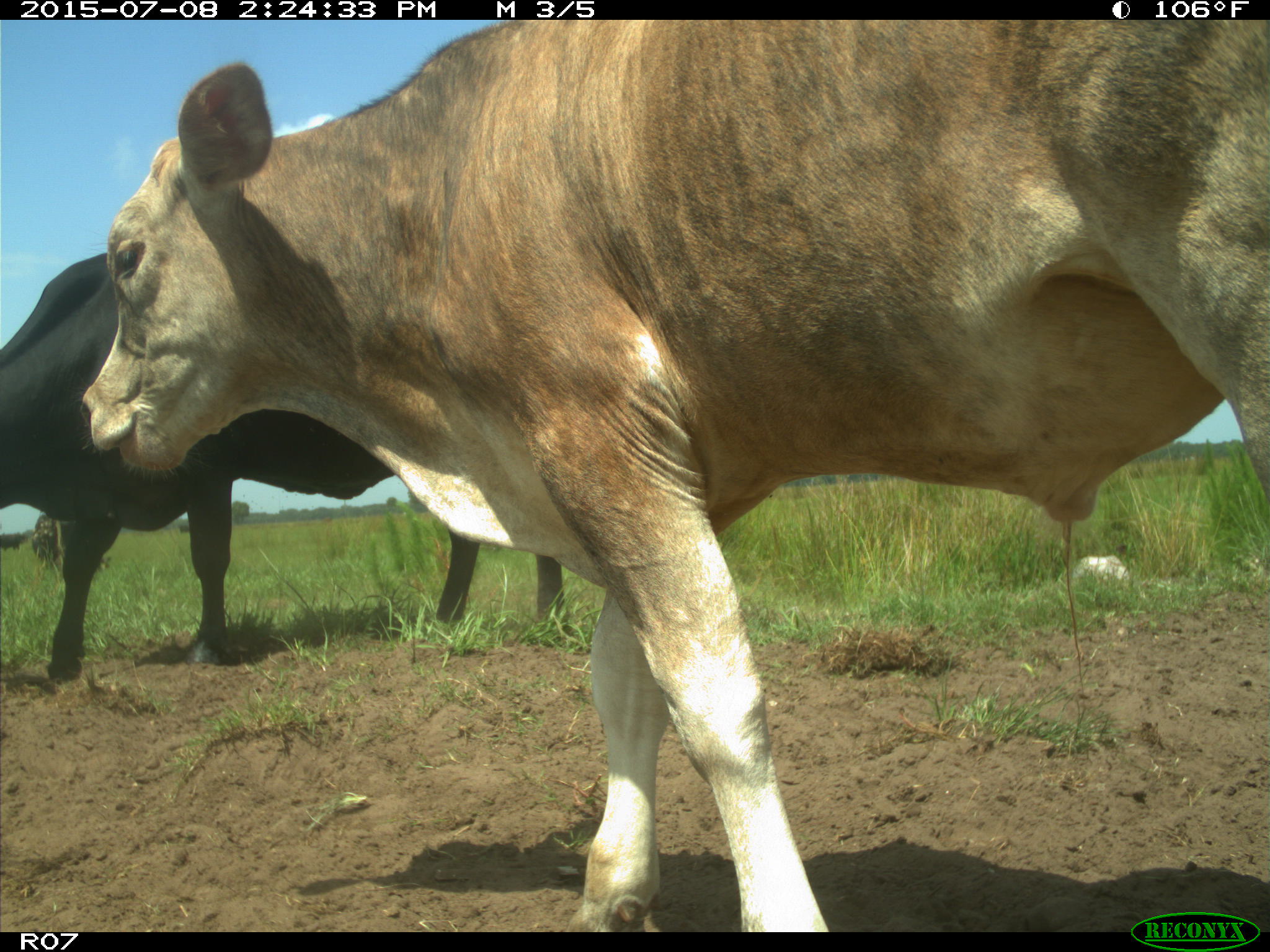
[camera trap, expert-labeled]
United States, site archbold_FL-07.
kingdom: Animalia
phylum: Chordata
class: Mammalia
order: Artiodactyla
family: Bovidae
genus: Bos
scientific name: Bos taurus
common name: domestic cow